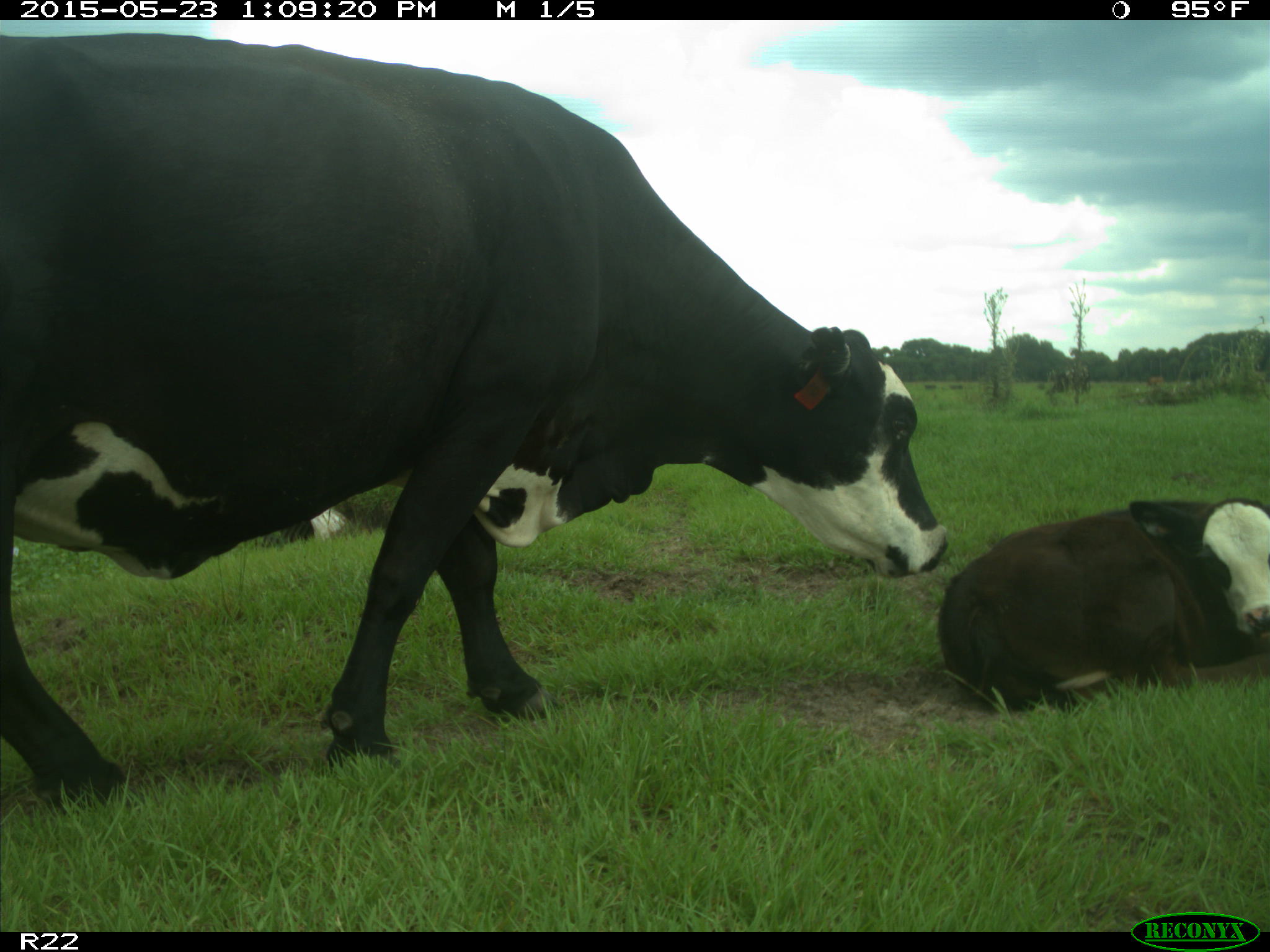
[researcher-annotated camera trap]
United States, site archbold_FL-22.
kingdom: Animalia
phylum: Chordata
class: Mammalia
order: Artiodactyla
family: Bovidae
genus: Bos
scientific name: Bos taurus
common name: domestic cow